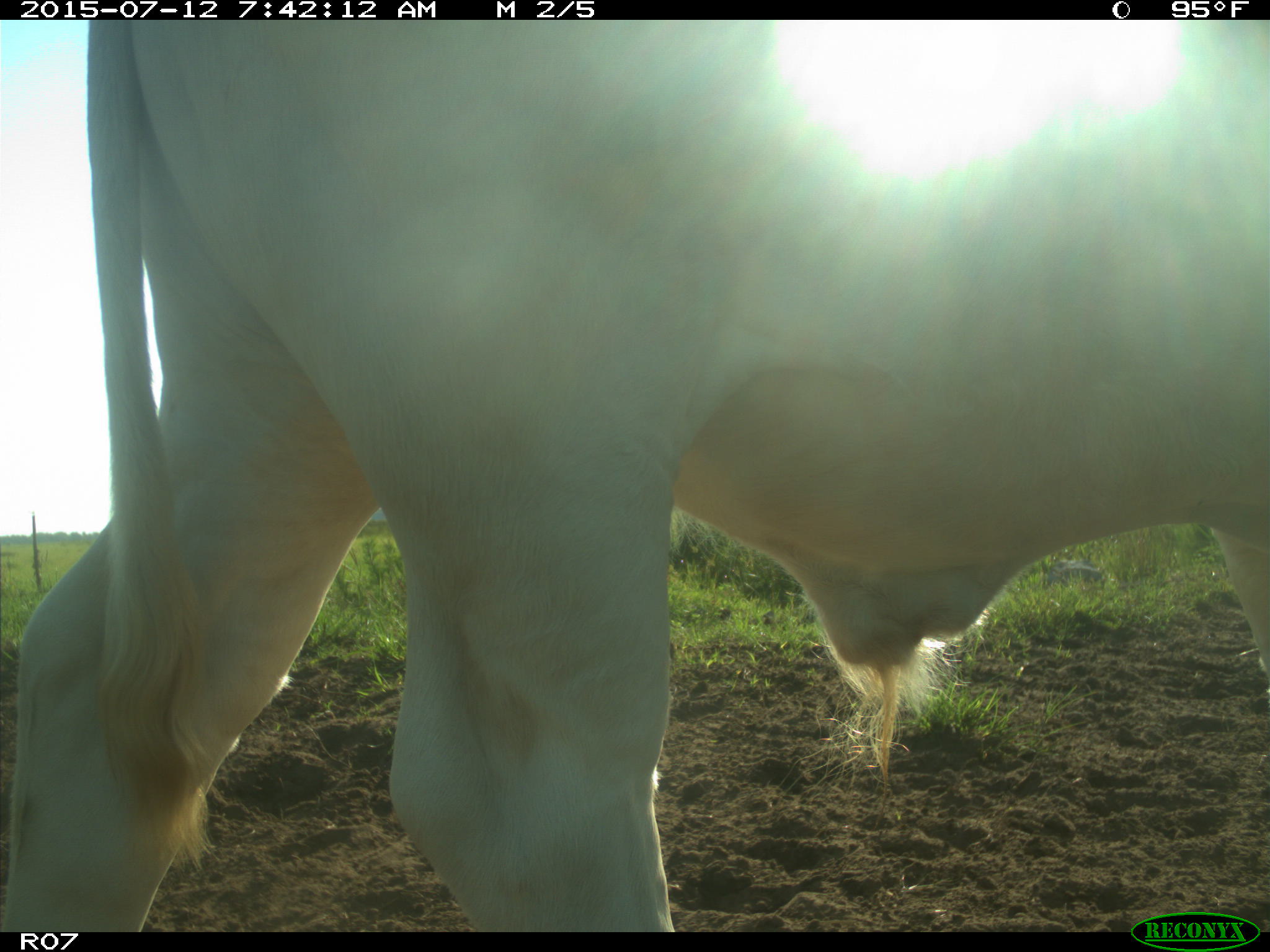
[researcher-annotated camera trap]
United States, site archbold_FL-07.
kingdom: Animalia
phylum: Chordata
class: Mammalia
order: Artiodactyla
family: Bovidae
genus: Bos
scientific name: Bos taurus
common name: domestic cow